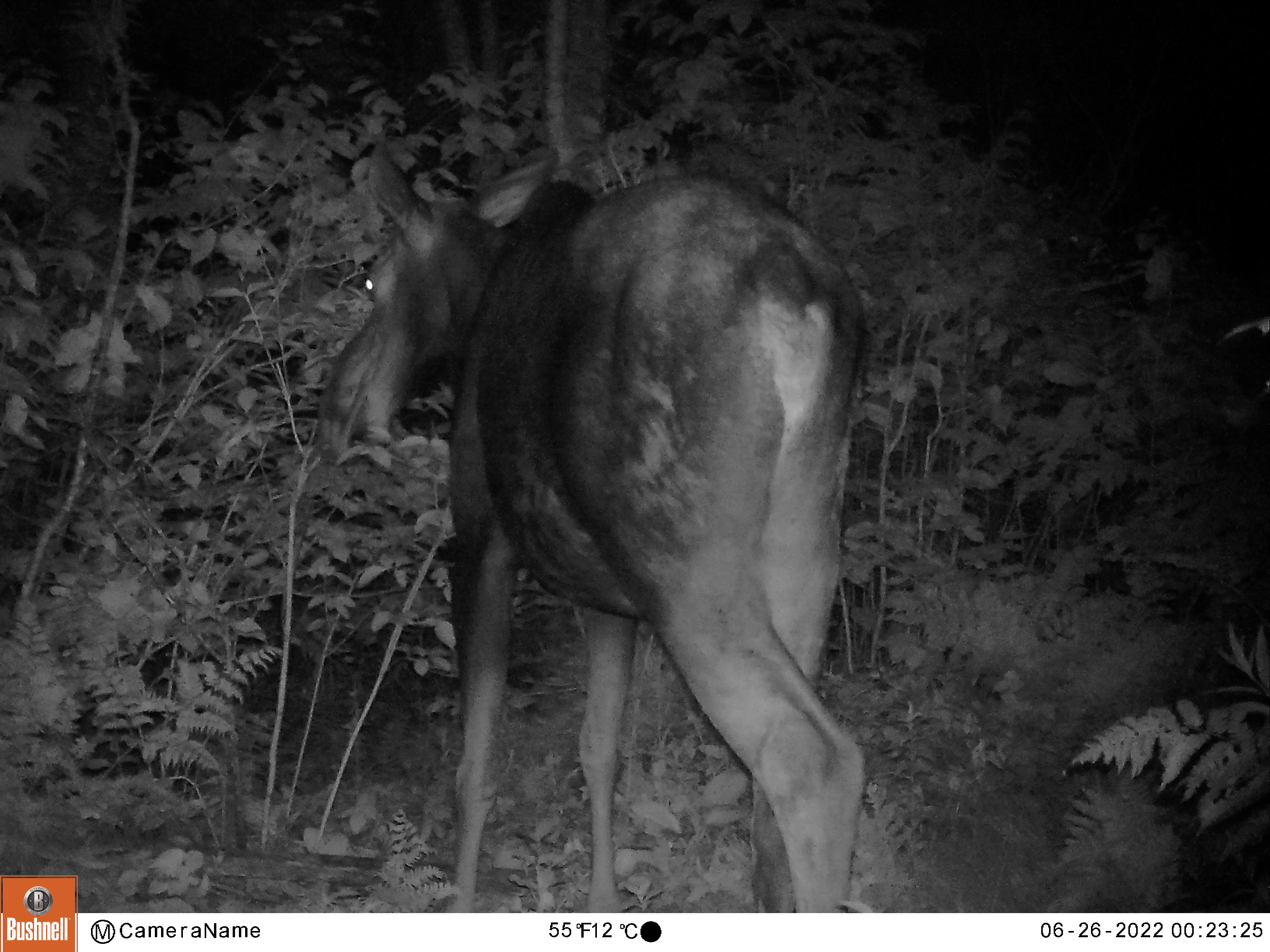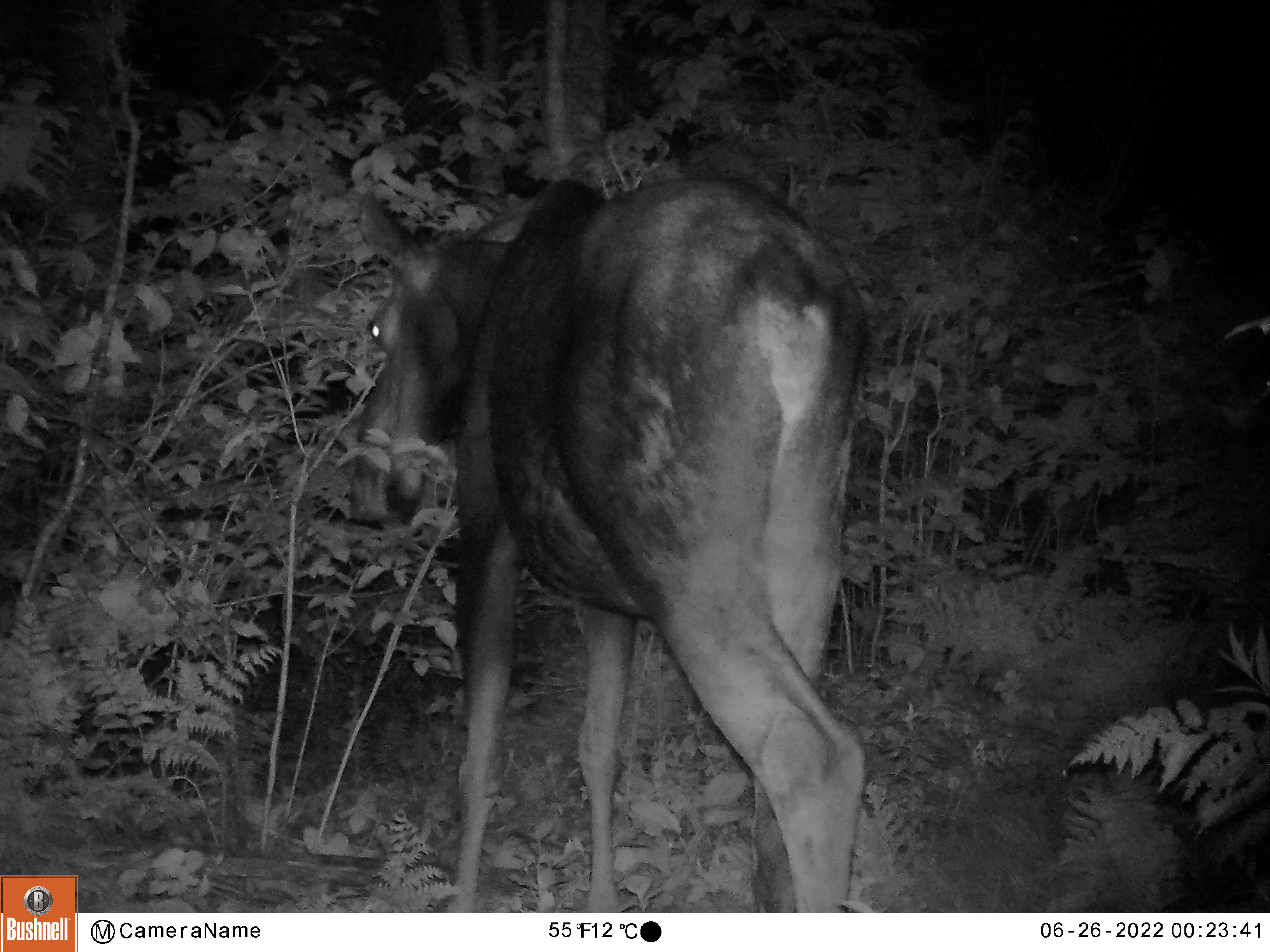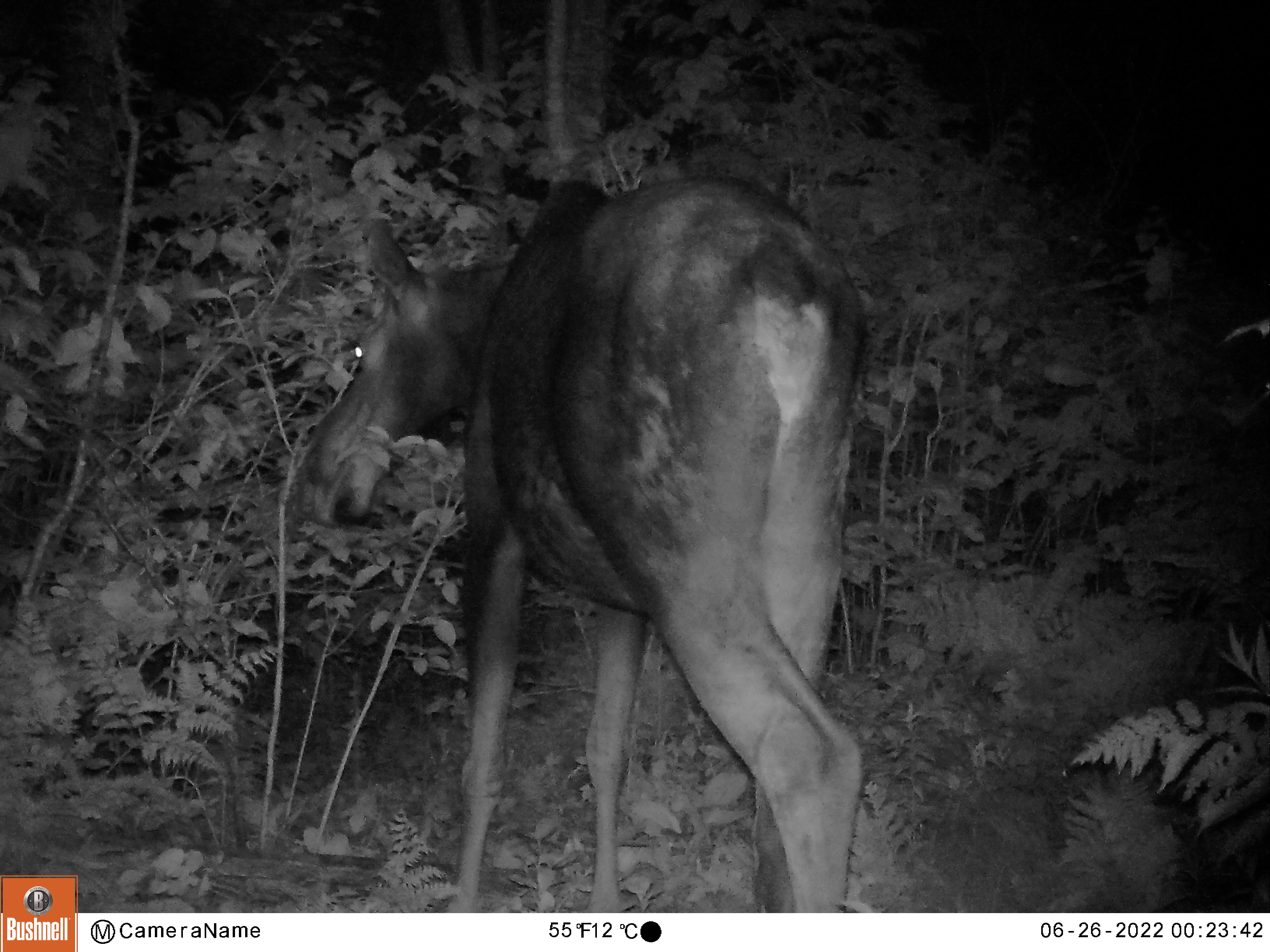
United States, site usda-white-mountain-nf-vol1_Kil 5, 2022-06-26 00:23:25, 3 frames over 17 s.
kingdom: Animalia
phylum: Chordata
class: Mammalia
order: Artiodactyla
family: Cervidae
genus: Alces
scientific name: Alces alces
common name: moose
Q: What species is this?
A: Moose (Alces alces).